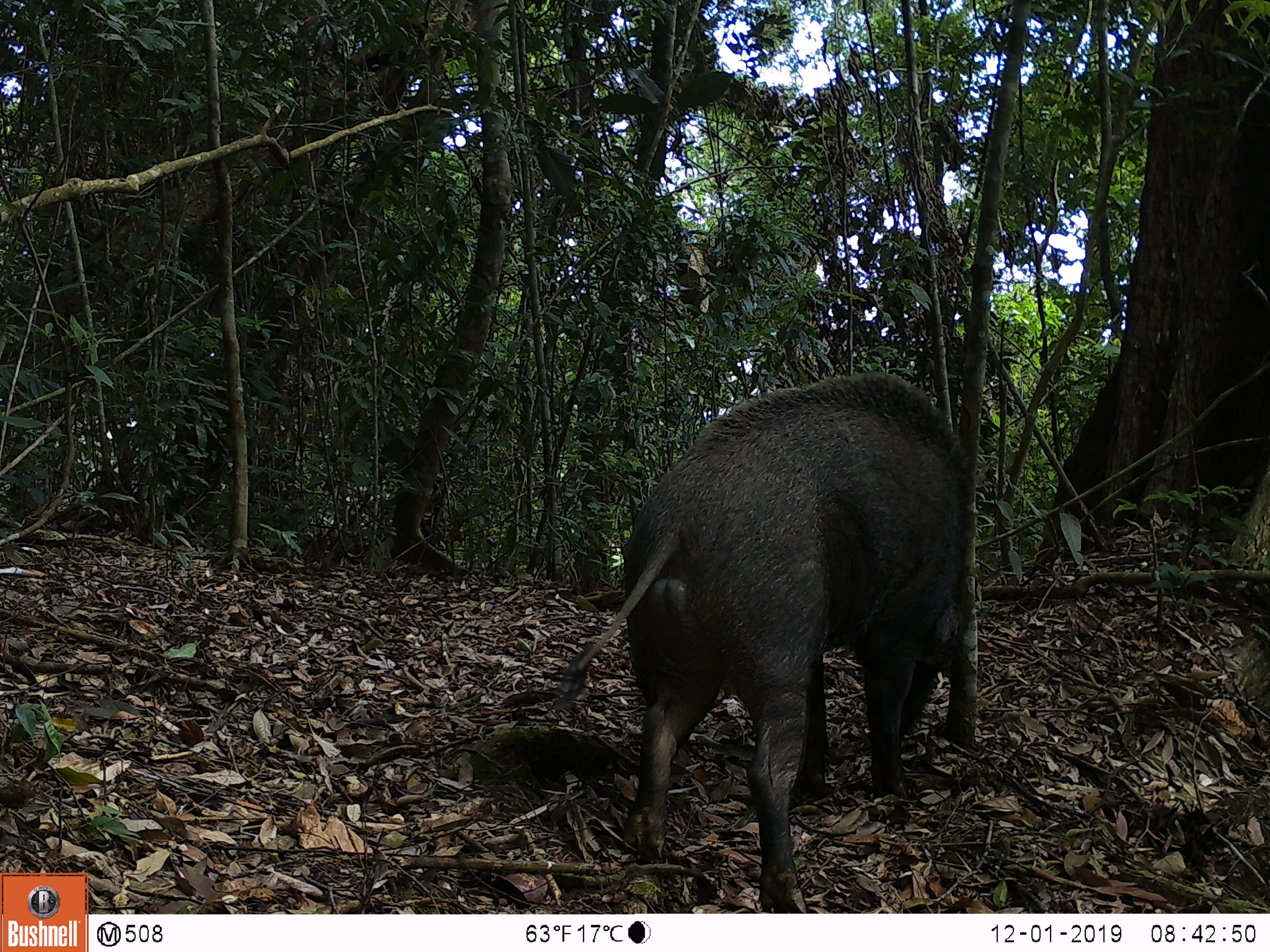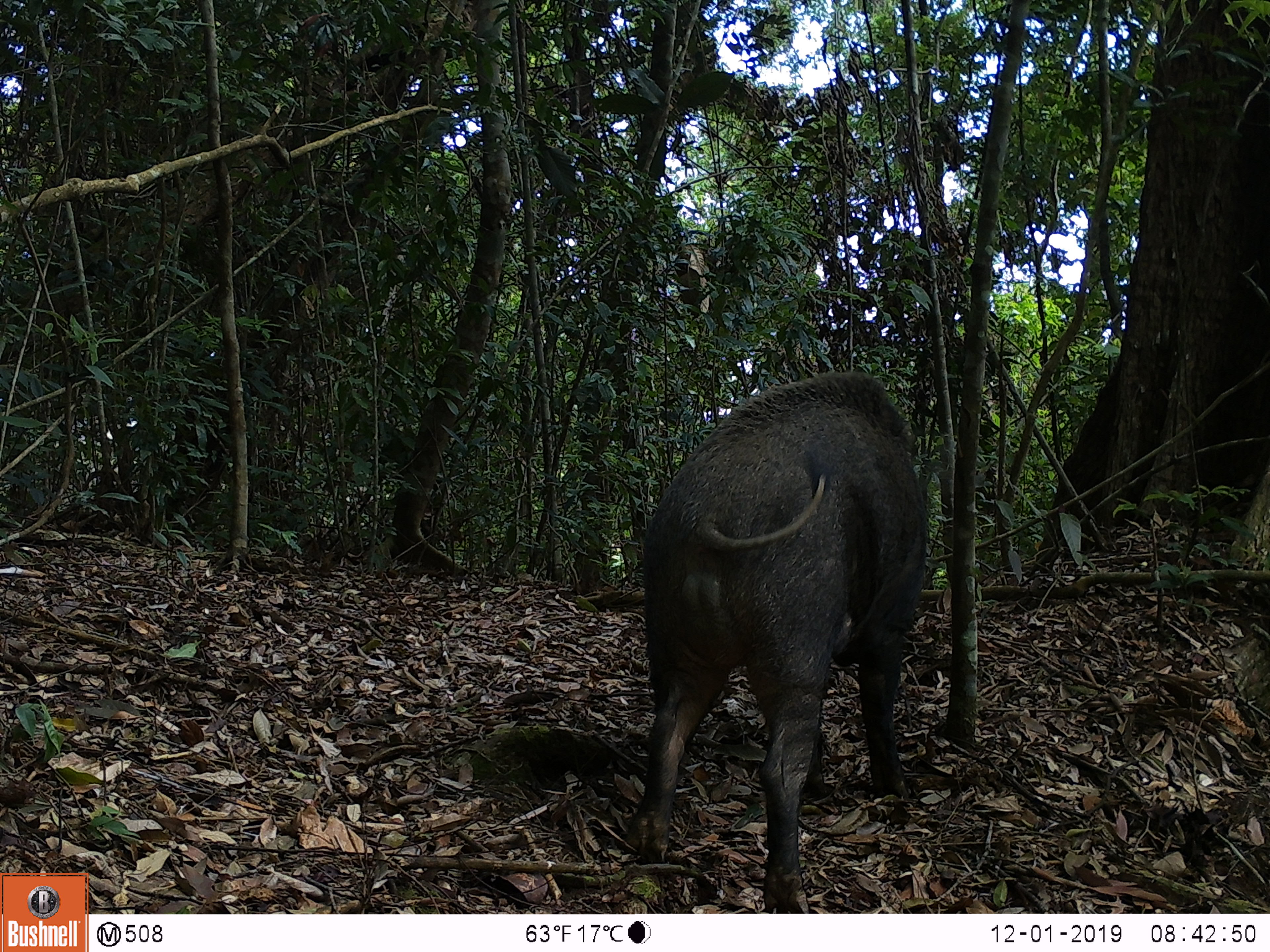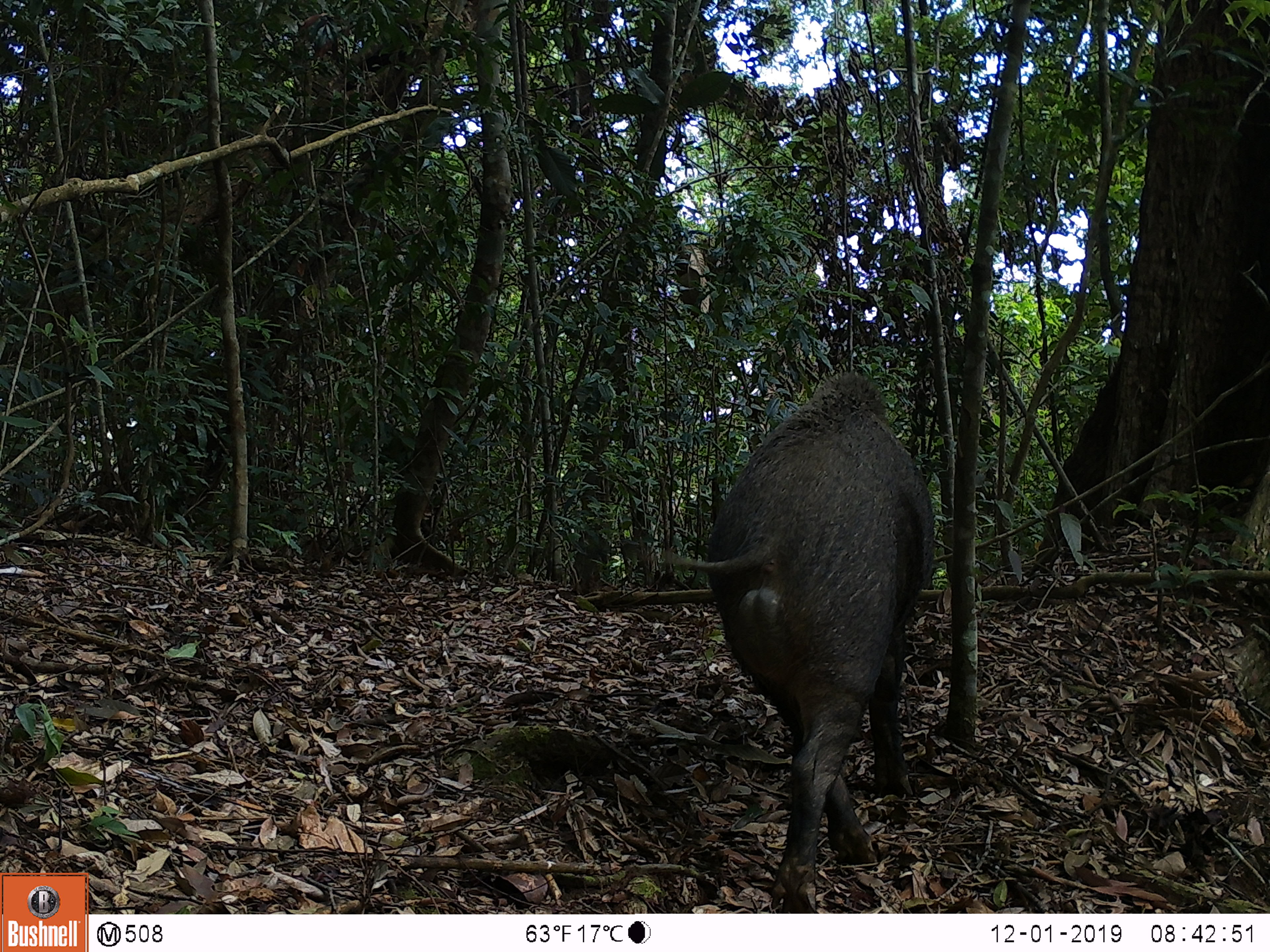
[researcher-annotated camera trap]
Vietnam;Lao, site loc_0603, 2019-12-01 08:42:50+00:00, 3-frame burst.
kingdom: Animalia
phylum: Chordata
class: Mammalia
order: Artiodactyla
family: Suidae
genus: Sus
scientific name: Sus scrofa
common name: eurasian wild pig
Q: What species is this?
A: Eurasian wild pig (Sus scrofa).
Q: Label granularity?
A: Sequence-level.